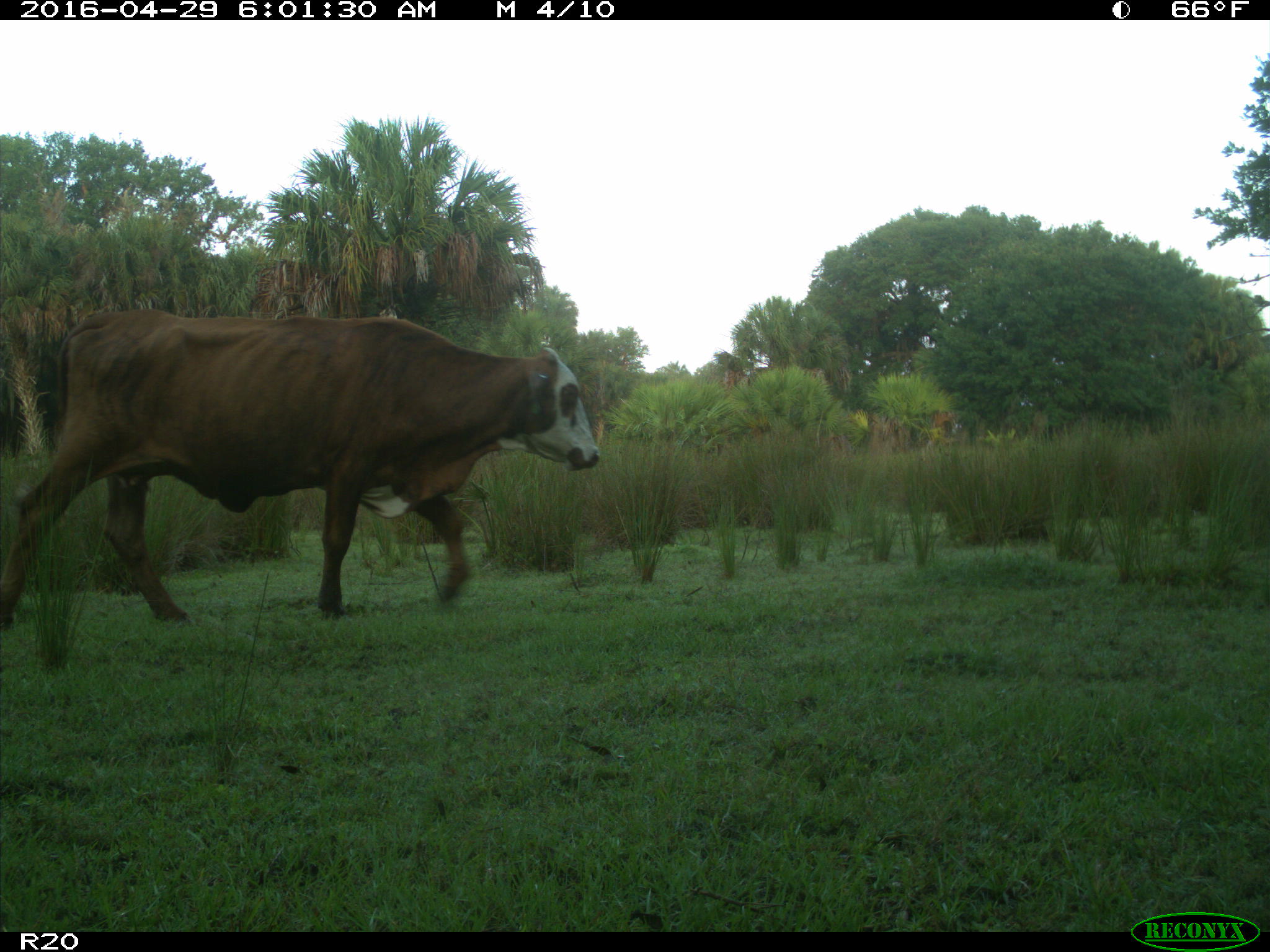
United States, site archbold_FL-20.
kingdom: Animalia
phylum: Chordata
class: Mammalia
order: Artiodactyla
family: Bovidae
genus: Bos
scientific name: Bos taurus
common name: domestic cow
Bos taurus (domestic cow).